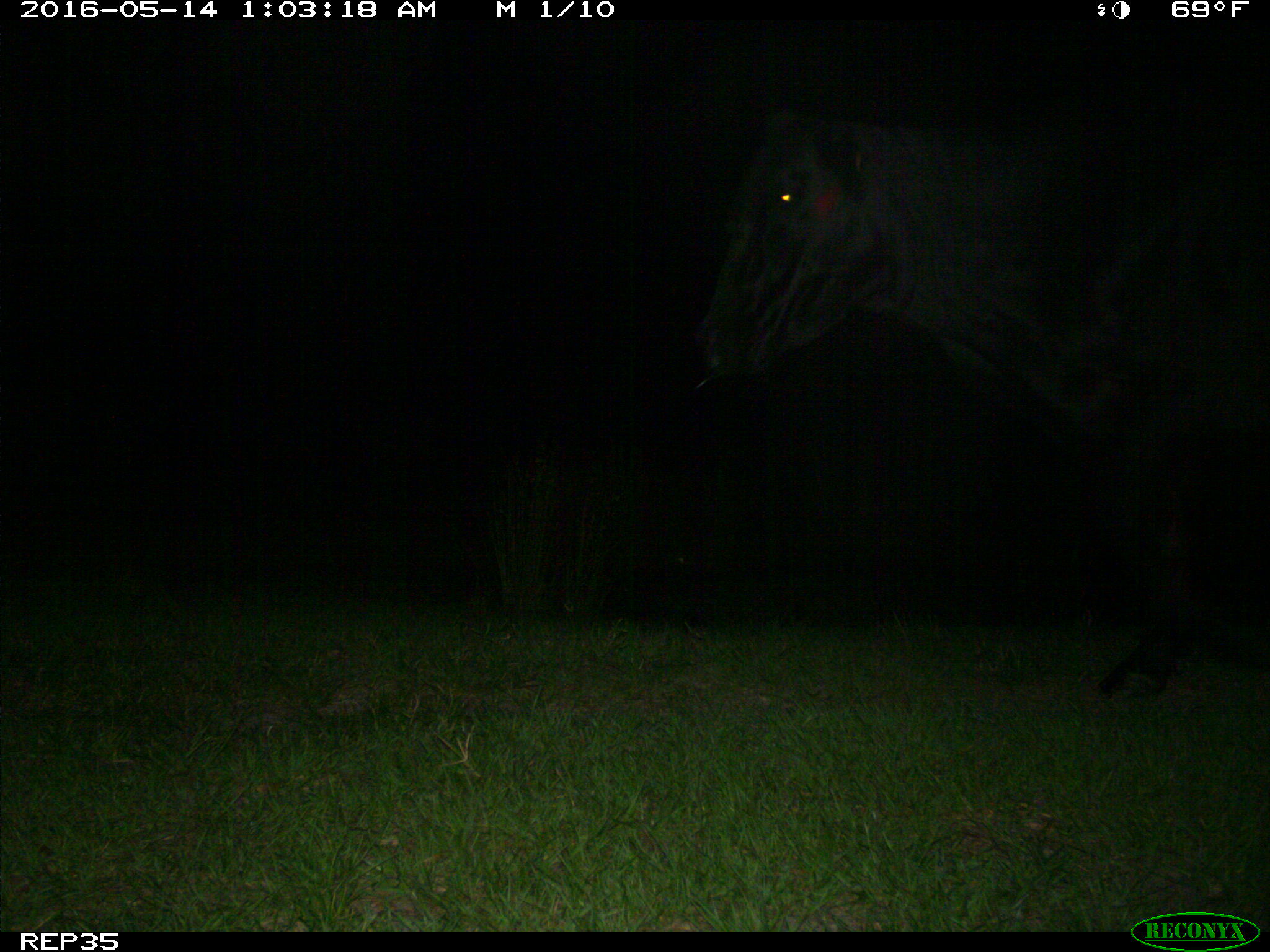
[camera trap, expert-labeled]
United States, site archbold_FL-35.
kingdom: Animalia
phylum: Chordata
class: Mammalia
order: Artiodactyla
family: Bovidae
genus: Bos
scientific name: Bos taurus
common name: domestic cow